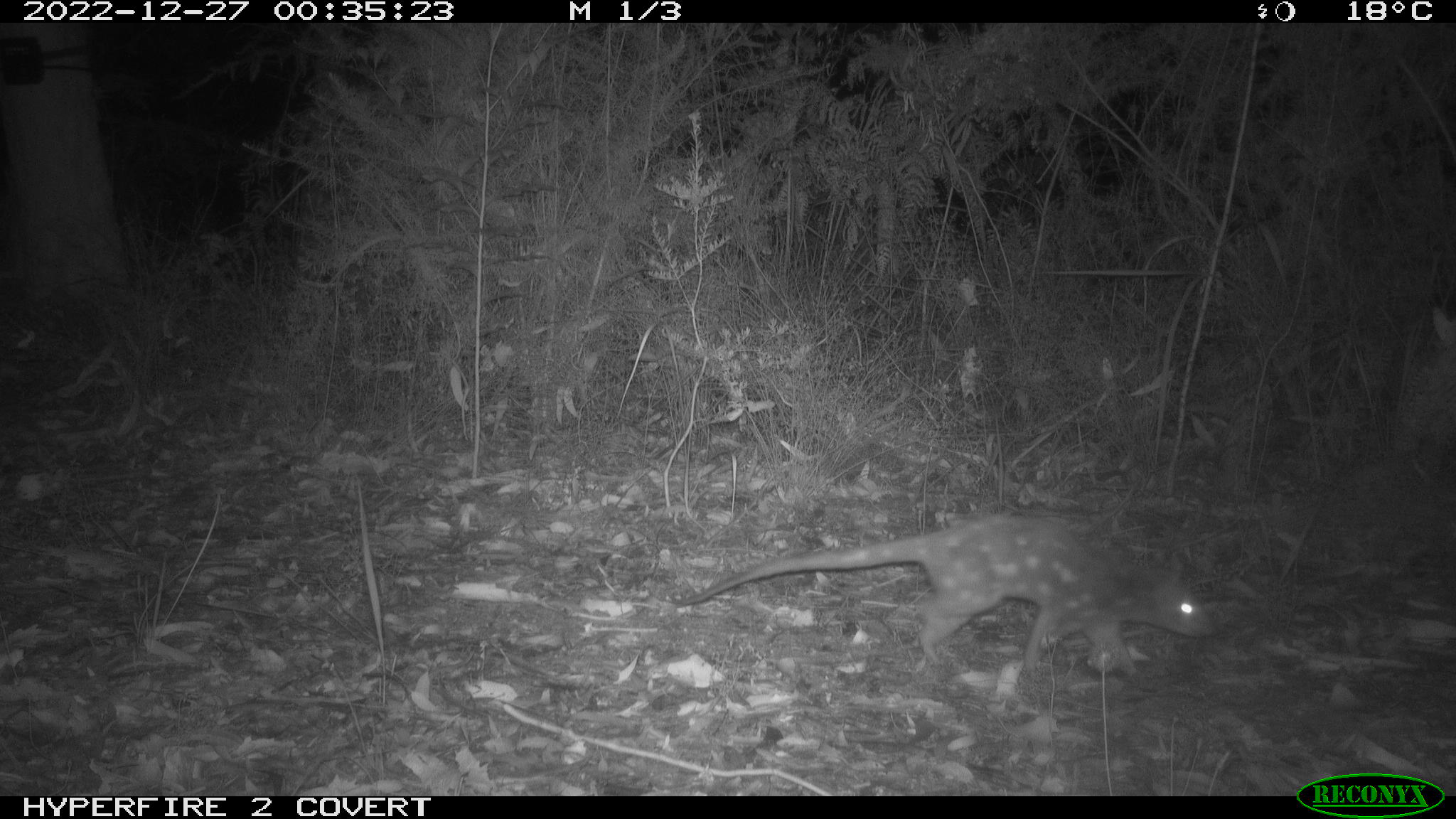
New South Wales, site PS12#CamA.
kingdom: Animalia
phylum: Chordata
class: Mammalia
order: Dasyuromorphia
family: Dasyuridae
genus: Dasyurus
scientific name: Dasyurus maculatus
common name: spotted-tailed quoll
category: quoll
Quoll (spotted-tailed quoll) (Dasyurus maculatus).